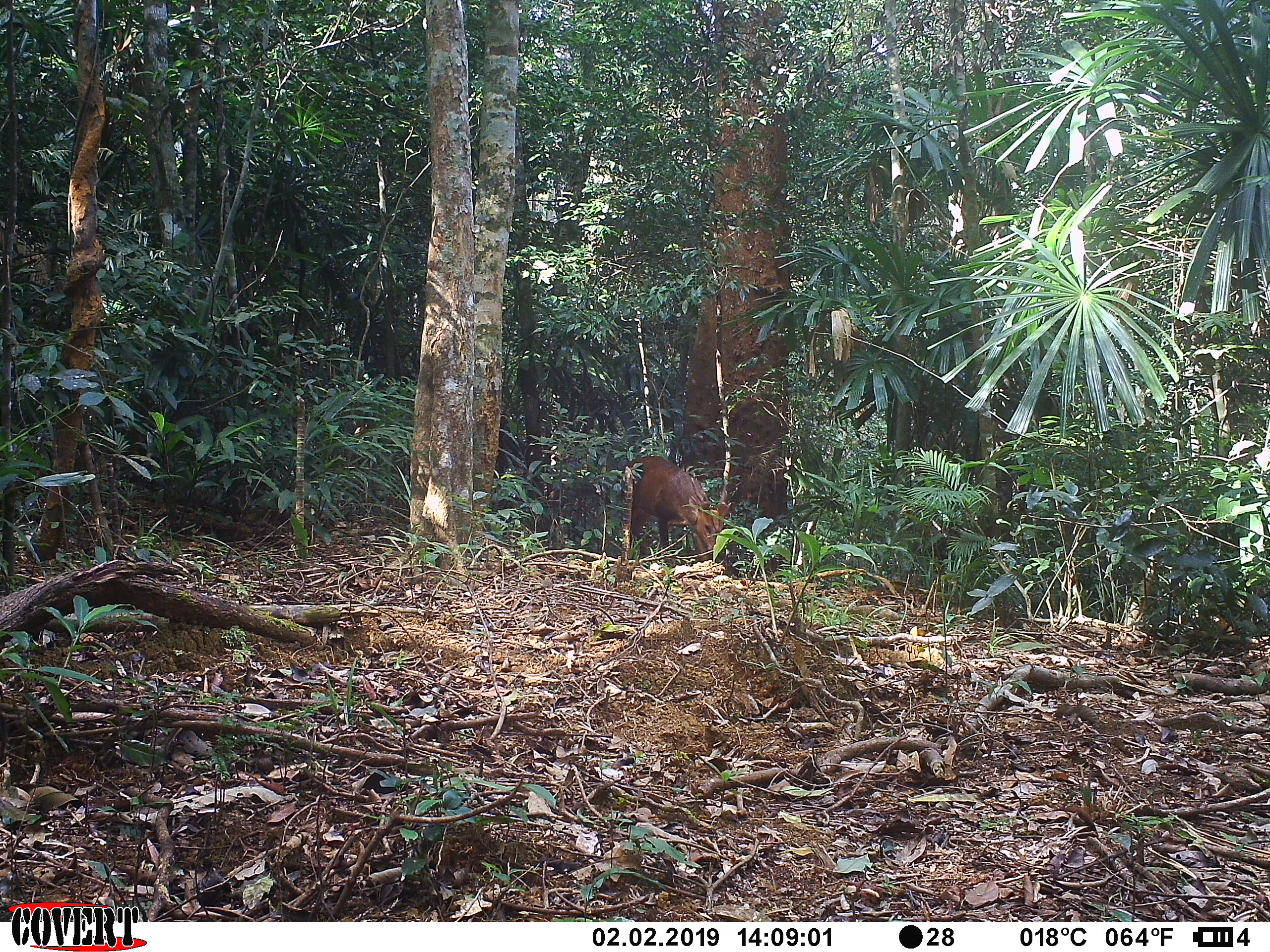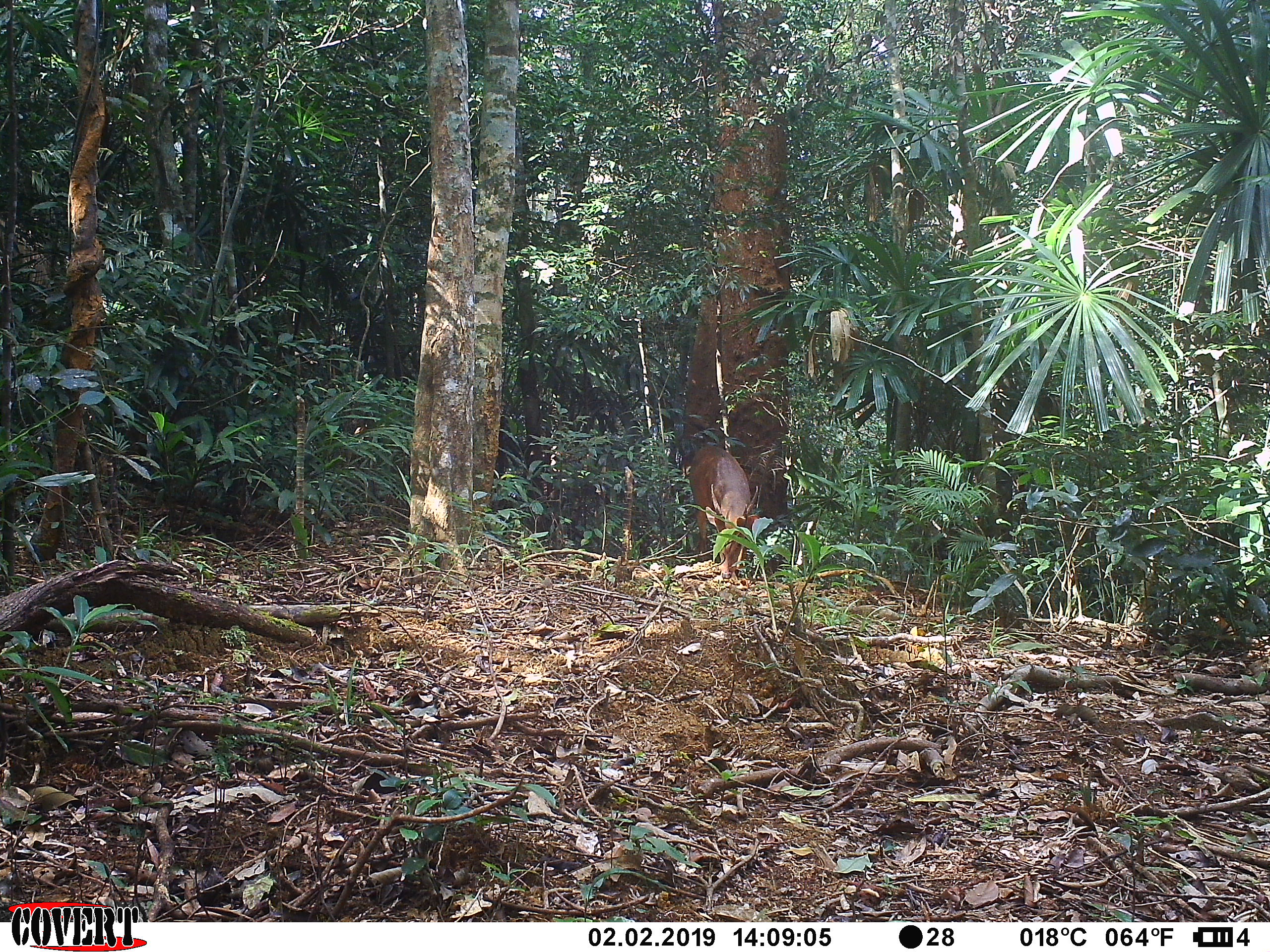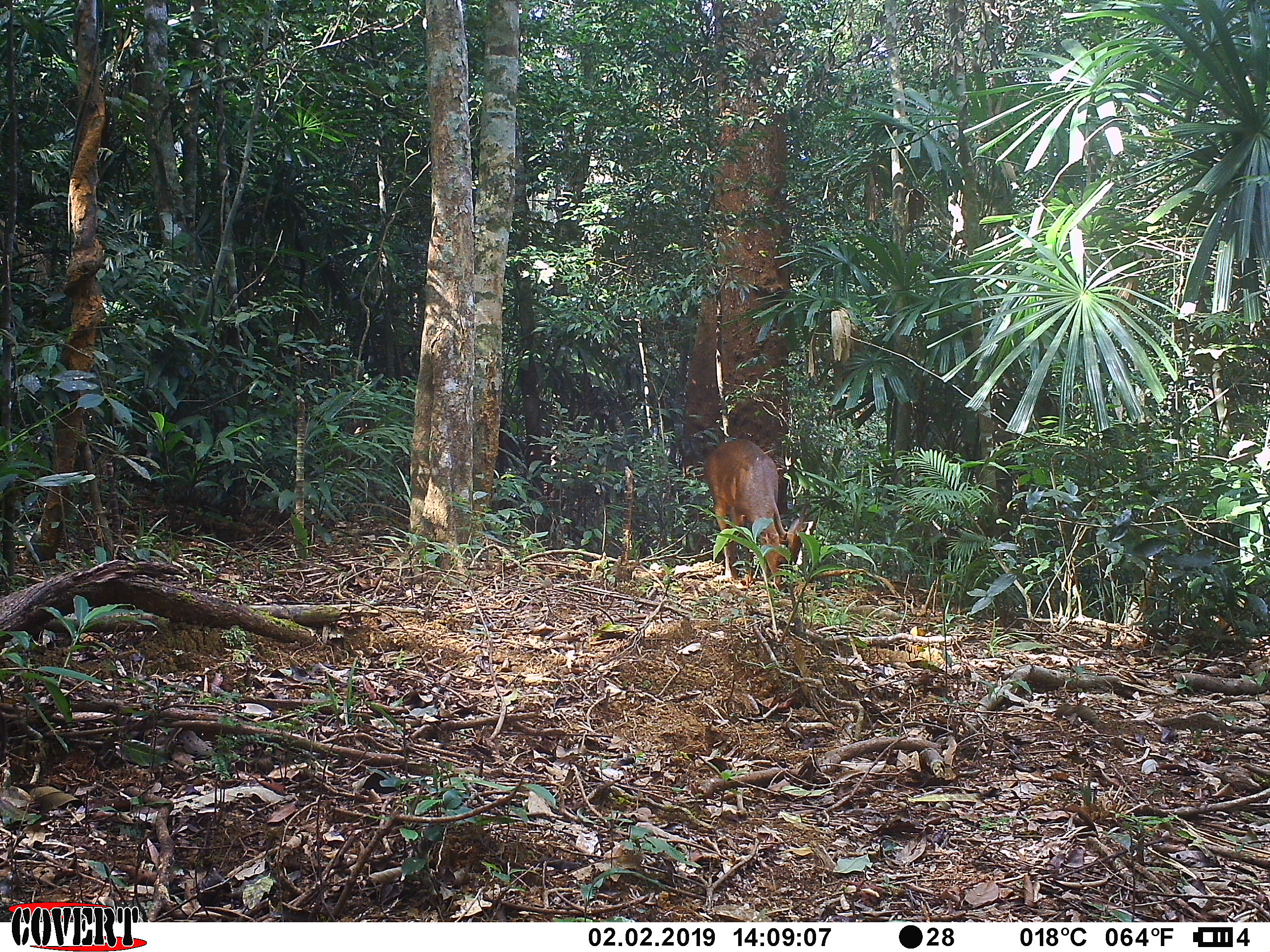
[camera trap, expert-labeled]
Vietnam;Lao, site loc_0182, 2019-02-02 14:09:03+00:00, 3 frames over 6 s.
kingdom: Animalia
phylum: Chordata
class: Mammalia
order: Artiodactyla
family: Cervidae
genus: Muntiacus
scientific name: Muntiacus vuquangensis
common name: large-antlered muntjac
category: large antlered muntjac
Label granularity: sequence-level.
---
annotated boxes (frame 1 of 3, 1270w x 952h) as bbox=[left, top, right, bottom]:
large antlered muntjac: bbox=[626, 456, 731, 562]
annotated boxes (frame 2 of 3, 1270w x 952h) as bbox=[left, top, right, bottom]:
large antlered muntjac: bbox=[688, 445, 761, 579]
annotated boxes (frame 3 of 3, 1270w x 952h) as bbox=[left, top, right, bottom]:
large antlered muntjac: bbox=[703, 438, 808, 593]